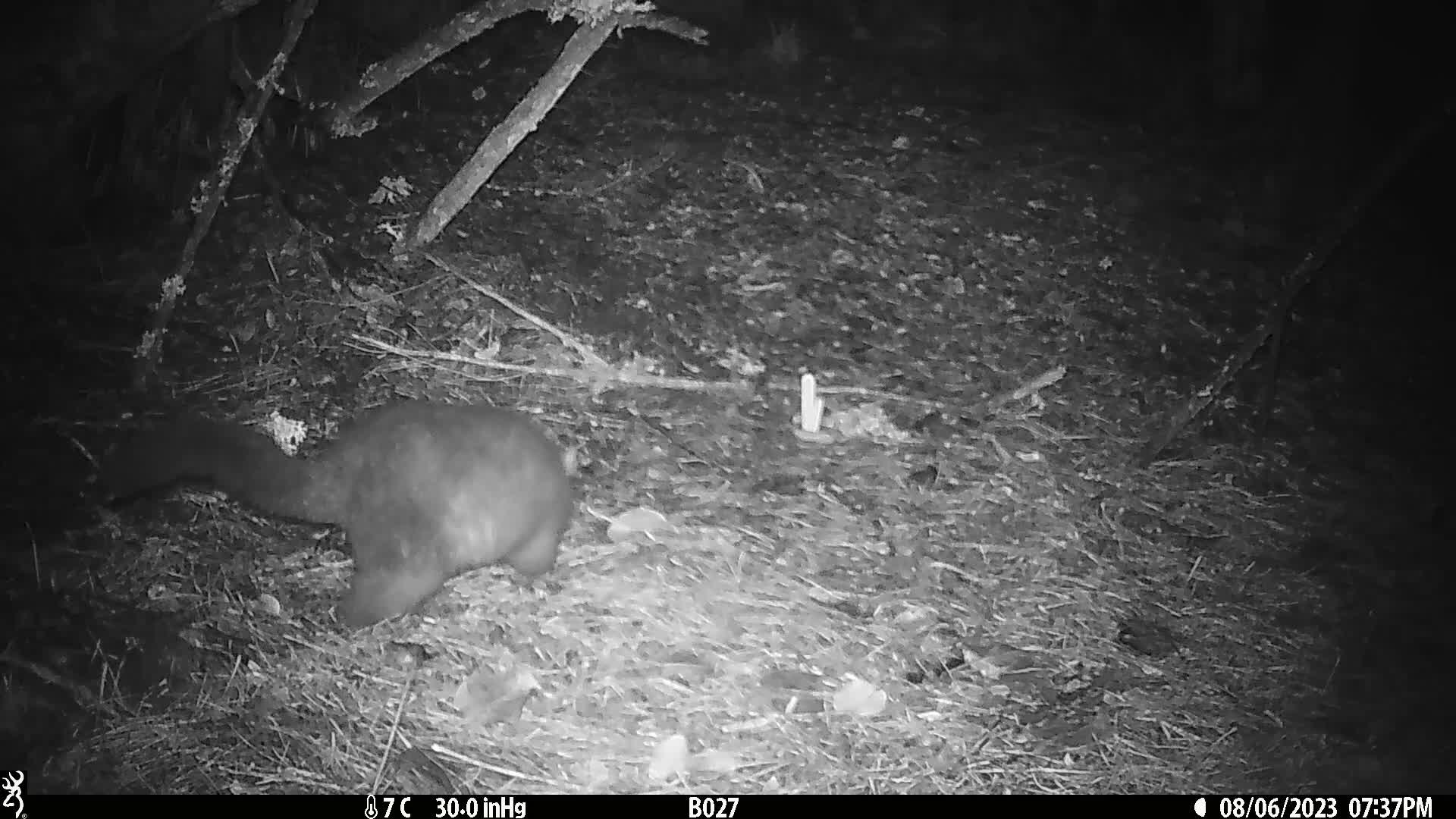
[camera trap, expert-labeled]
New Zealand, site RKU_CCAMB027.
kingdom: Animalia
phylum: Chordata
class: Mammalia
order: Diprotodontia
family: Phalangeridae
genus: Trichosurus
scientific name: Trichosurus vulpecula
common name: common brushtail possum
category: possum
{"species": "possum (common brushtail possum) (Trichosurus vulpecula)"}